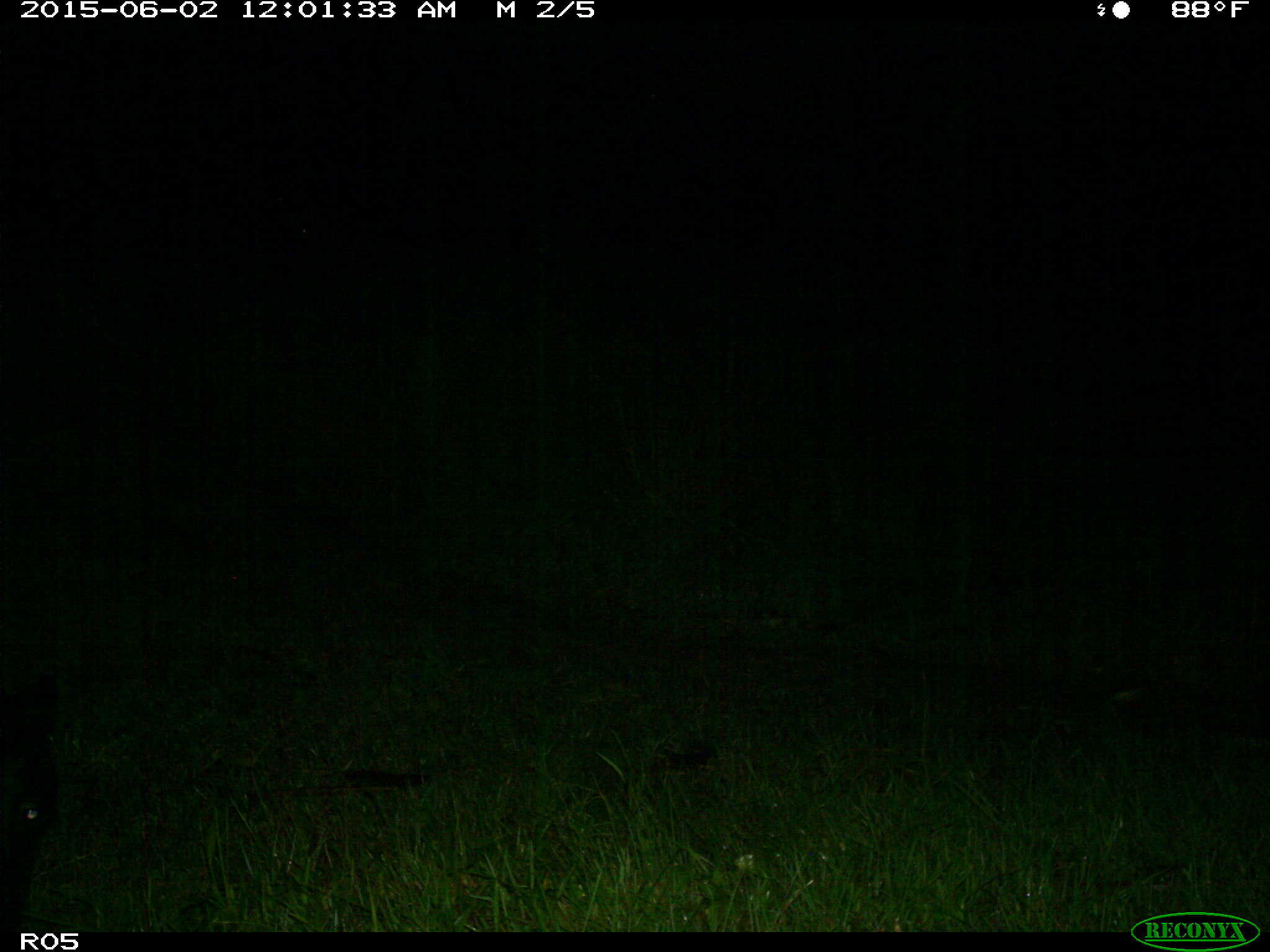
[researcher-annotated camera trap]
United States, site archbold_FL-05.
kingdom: Animalia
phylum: Chordata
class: Mammalia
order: Artiodactyla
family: Bovidae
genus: Bos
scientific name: Bos taurus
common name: domestic cow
Bos taurus (domestic cow).